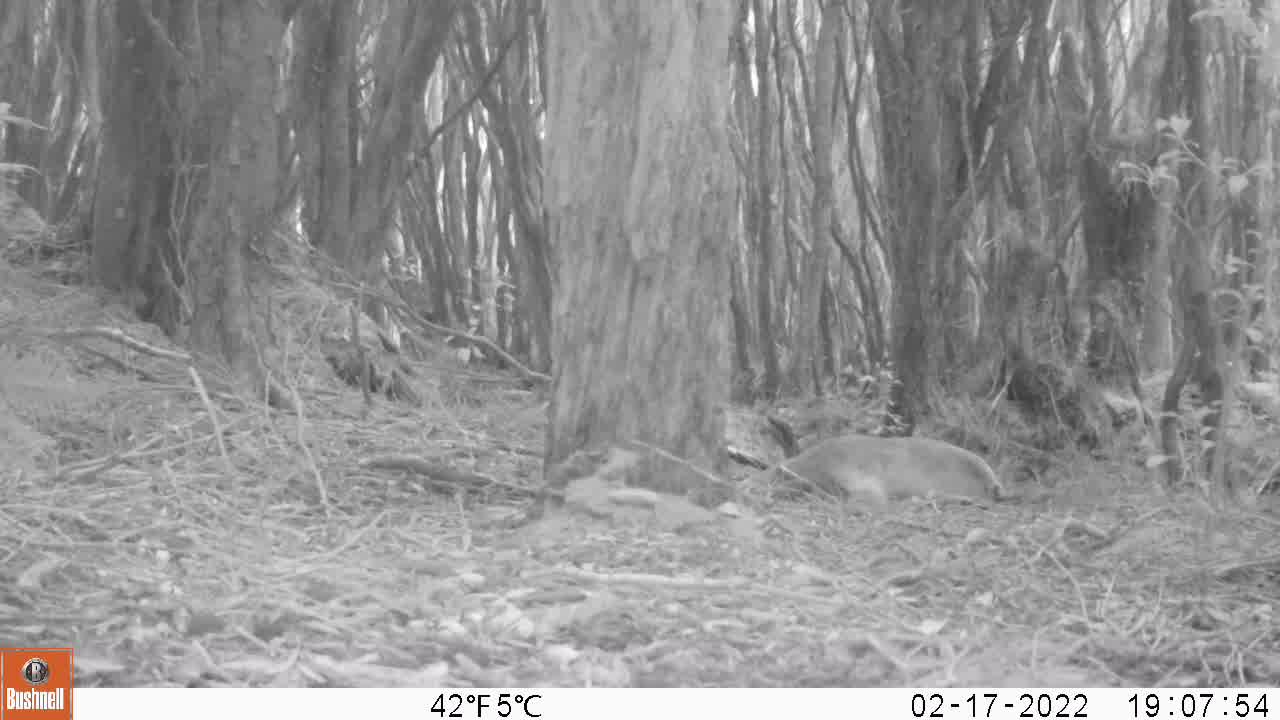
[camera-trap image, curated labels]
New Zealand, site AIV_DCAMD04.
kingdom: Animalia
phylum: Chordata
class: Mammalia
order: Carnivora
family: Otariidae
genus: Phocarctos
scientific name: Phocarctos hookeri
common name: new zealand sea lion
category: sealion